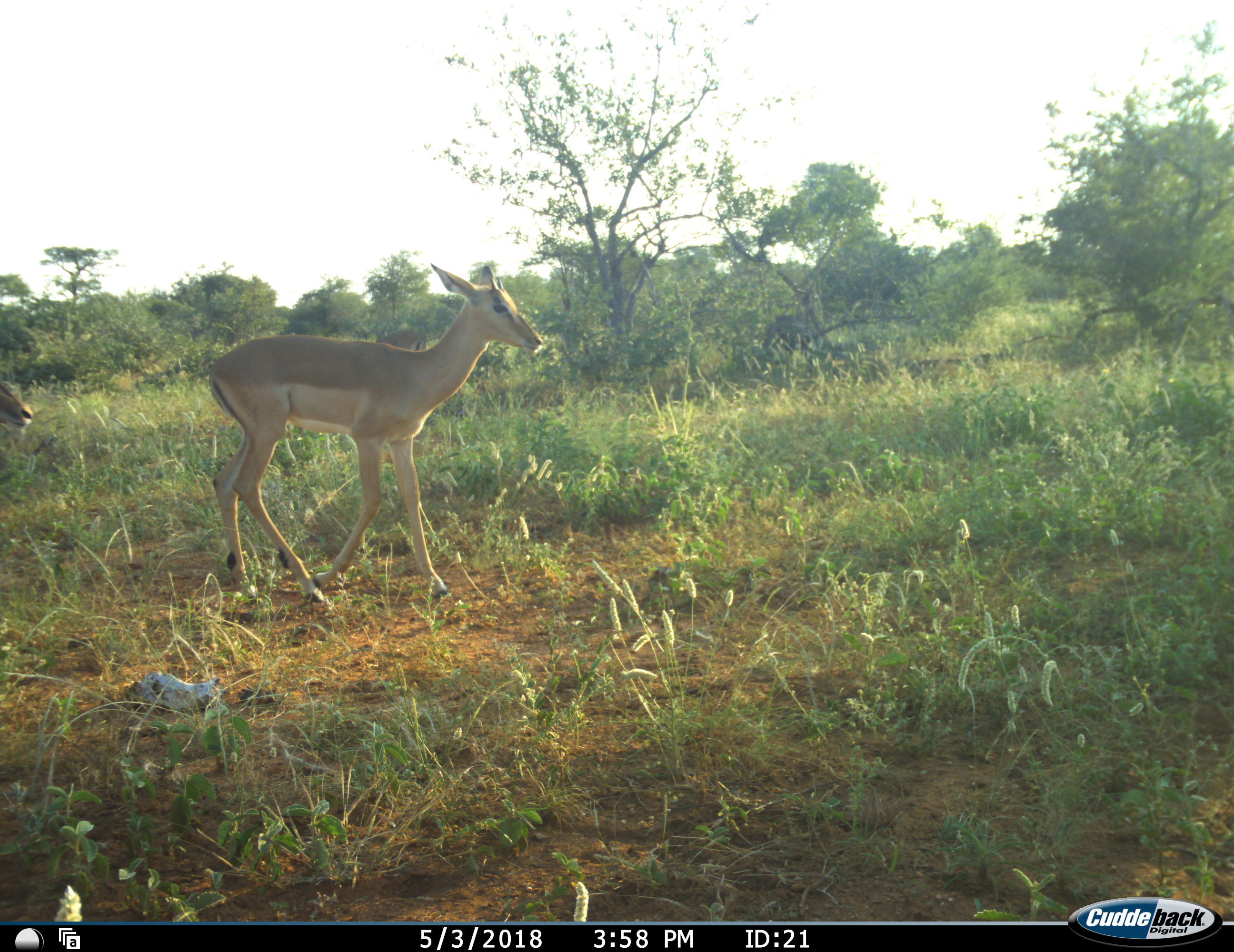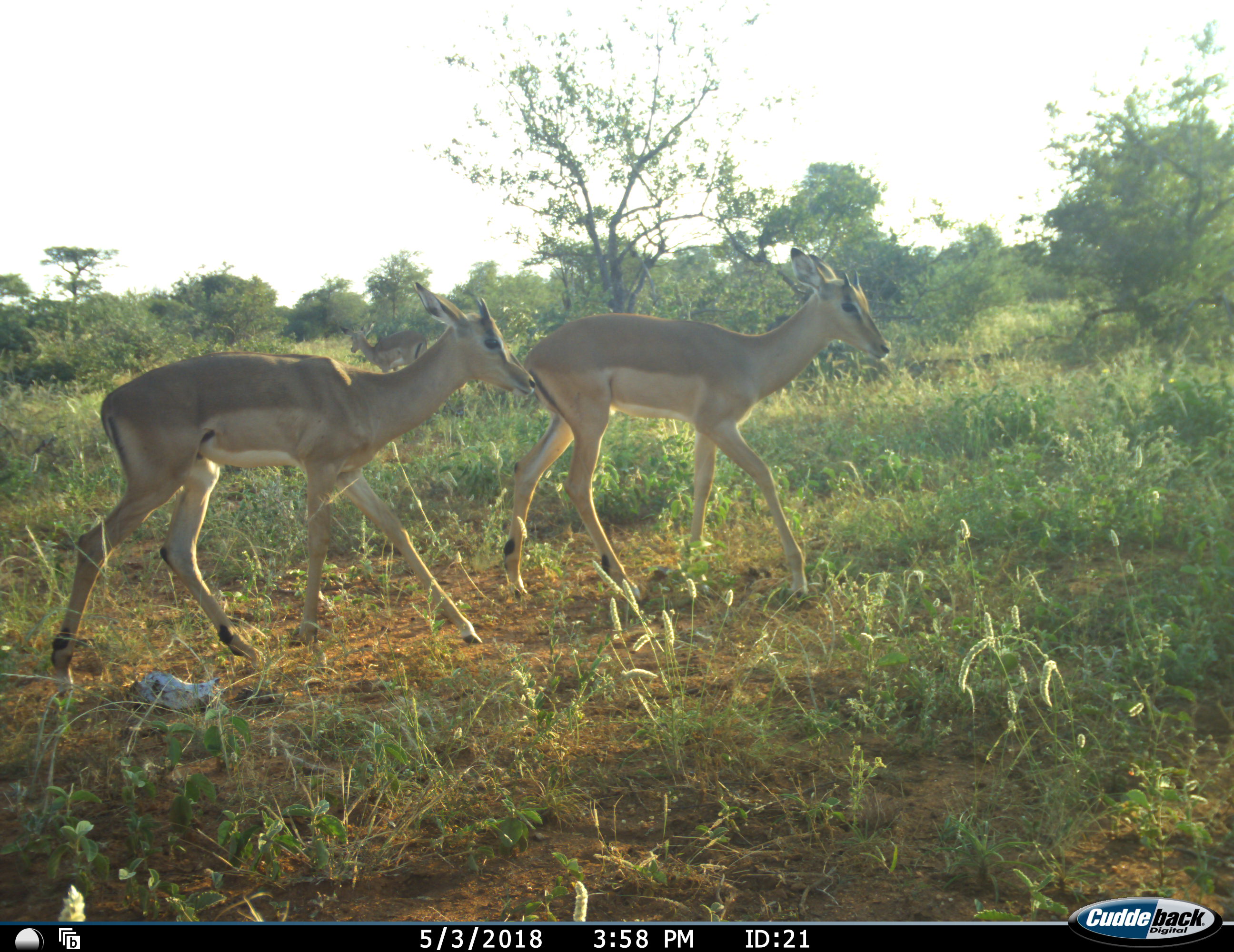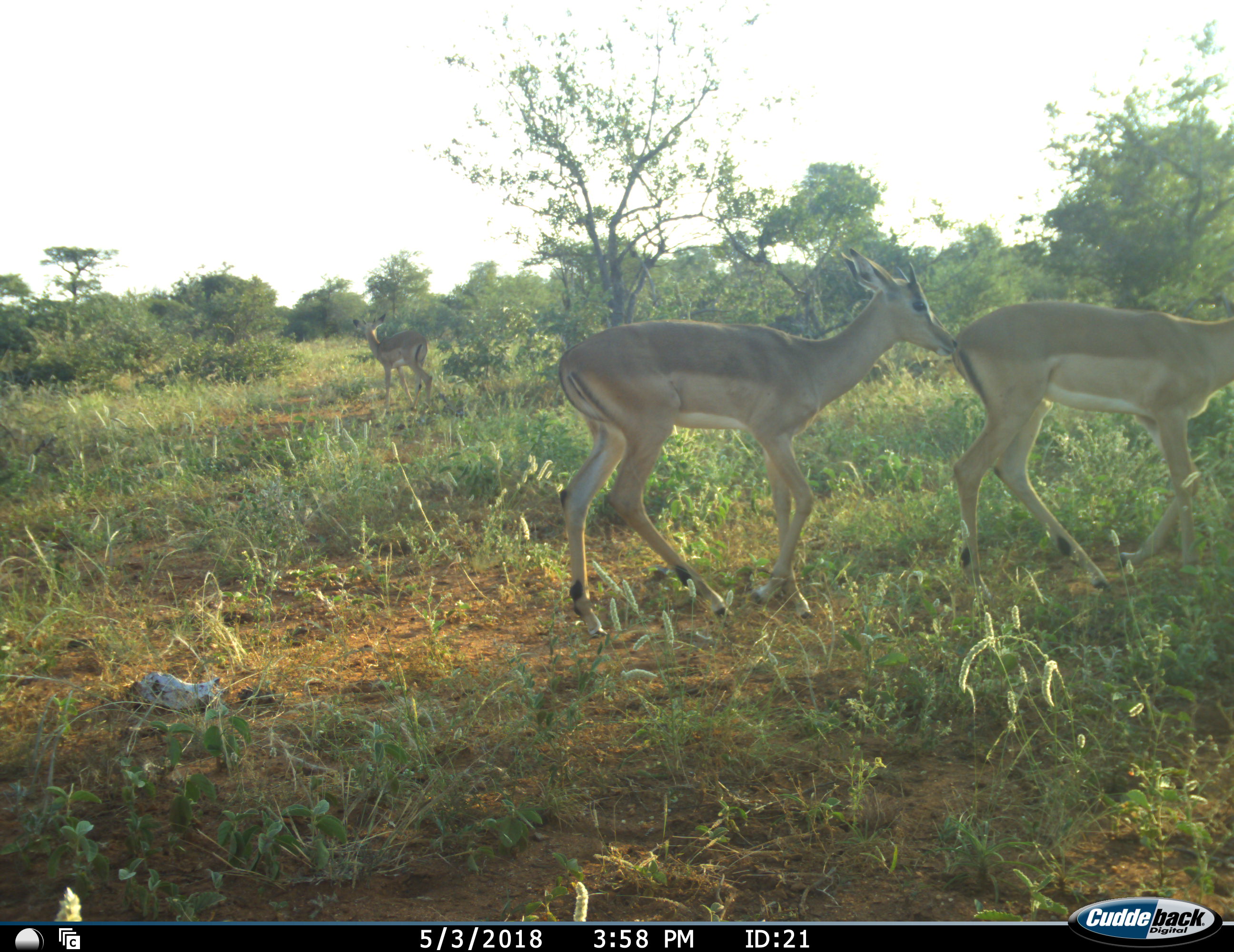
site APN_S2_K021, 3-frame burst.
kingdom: Animalia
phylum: Chordata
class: Mammalia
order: Artiodactyla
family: Bovidae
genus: Aepyceros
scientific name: Aepyceros melampus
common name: impala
Impala (Aepyceros melampus), count 3. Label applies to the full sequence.